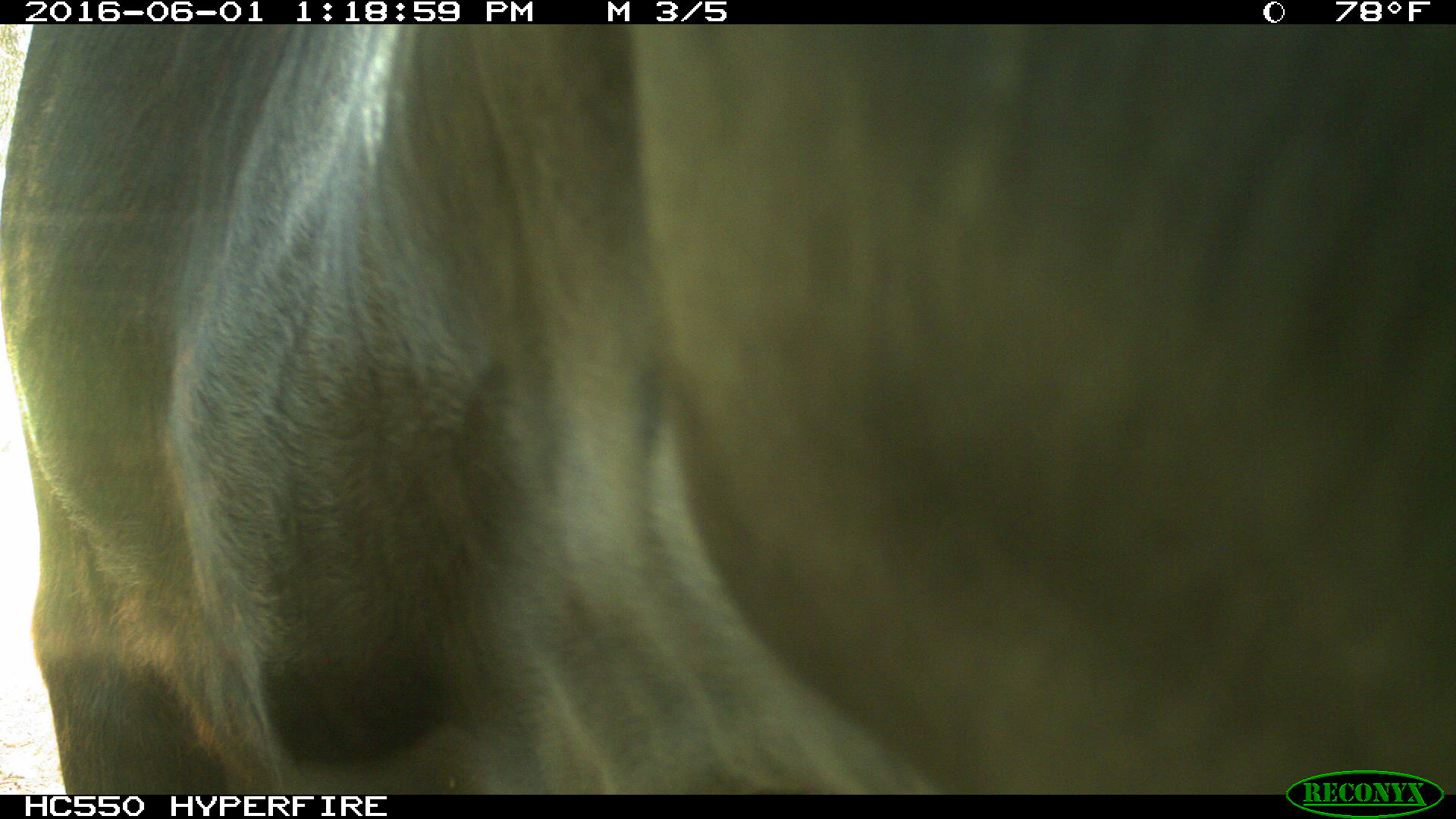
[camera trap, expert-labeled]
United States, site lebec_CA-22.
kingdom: Animalia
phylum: Chordata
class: Mammalia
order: Artiodactyla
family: Bovidae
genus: Bos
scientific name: Bos taurus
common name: domestic cow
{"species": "Bos taurus (domestic cow)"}